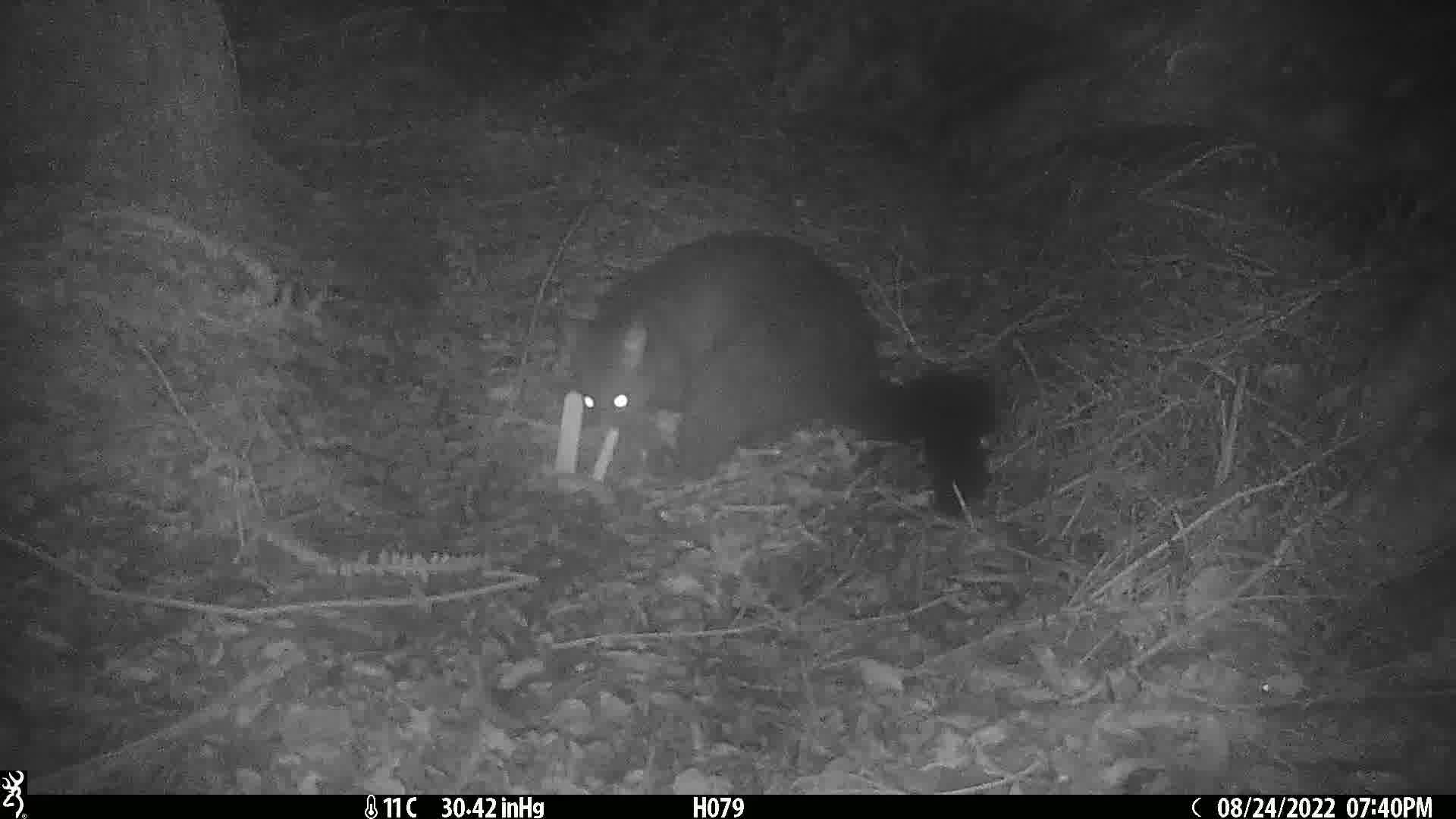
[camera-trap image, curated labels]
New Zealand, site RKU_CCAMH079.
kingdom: Animalia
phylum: Chordata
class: Mammalia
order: Diprotodontia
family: Phalangeridae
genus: Trichosurus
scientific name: Trichosurus vulpecula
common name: common brushtail possum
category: possum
Possum (common brushtail possum) (Trichosurus vulpecula).